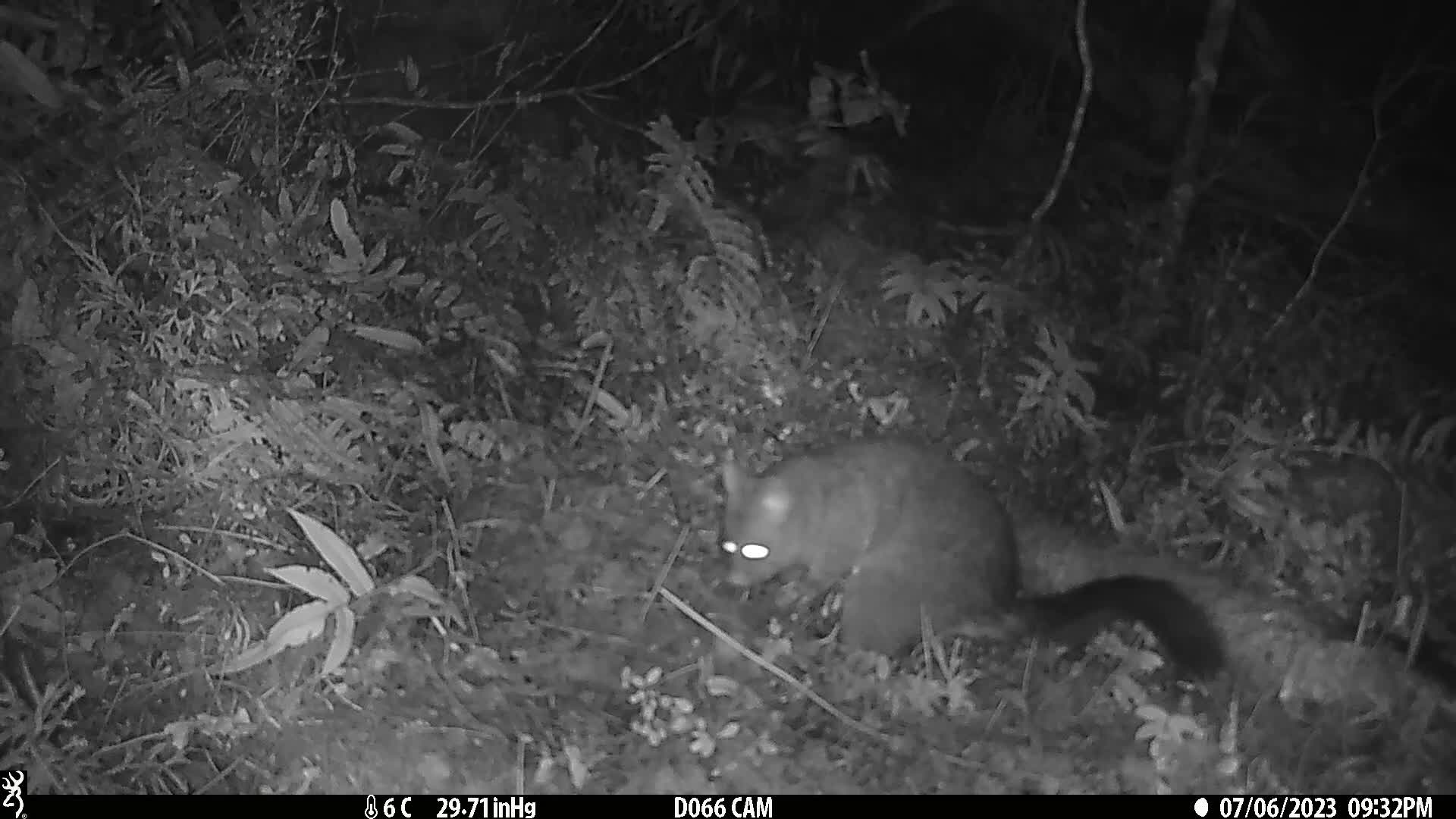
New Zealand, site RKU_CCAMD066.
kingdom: Animalia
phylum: Chordata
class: Mammalia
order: Diprotodontia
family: Phalangeridae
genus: Trichosurus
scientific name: Trichosurus vulpecula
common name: common brushtail possum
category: possum